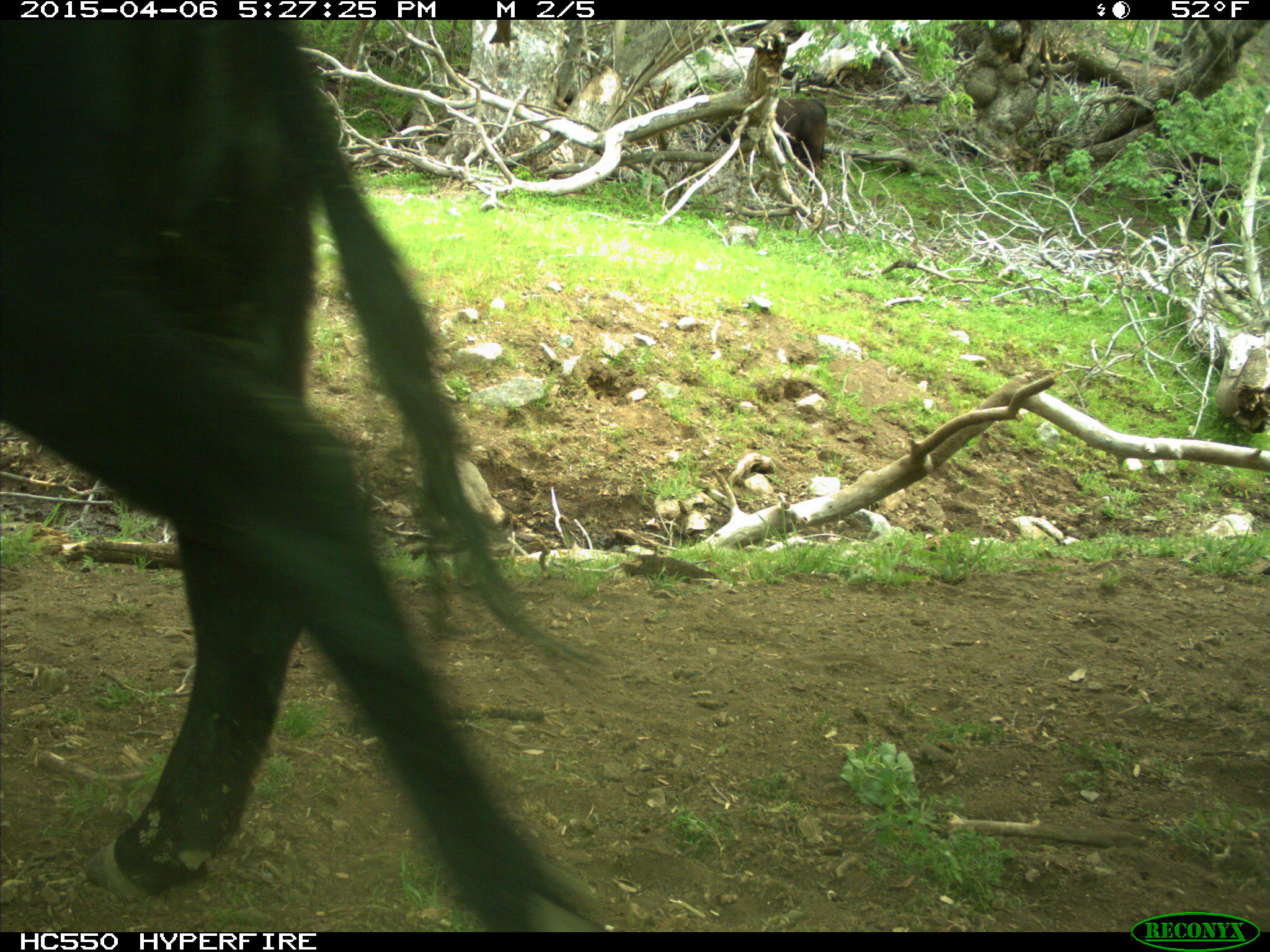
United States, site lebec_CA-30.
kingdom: Animalia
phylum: Chordata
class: Mammalia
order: Artiodactyla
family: Bovidae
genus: Bos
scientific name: Bos taurus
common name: domestic cow